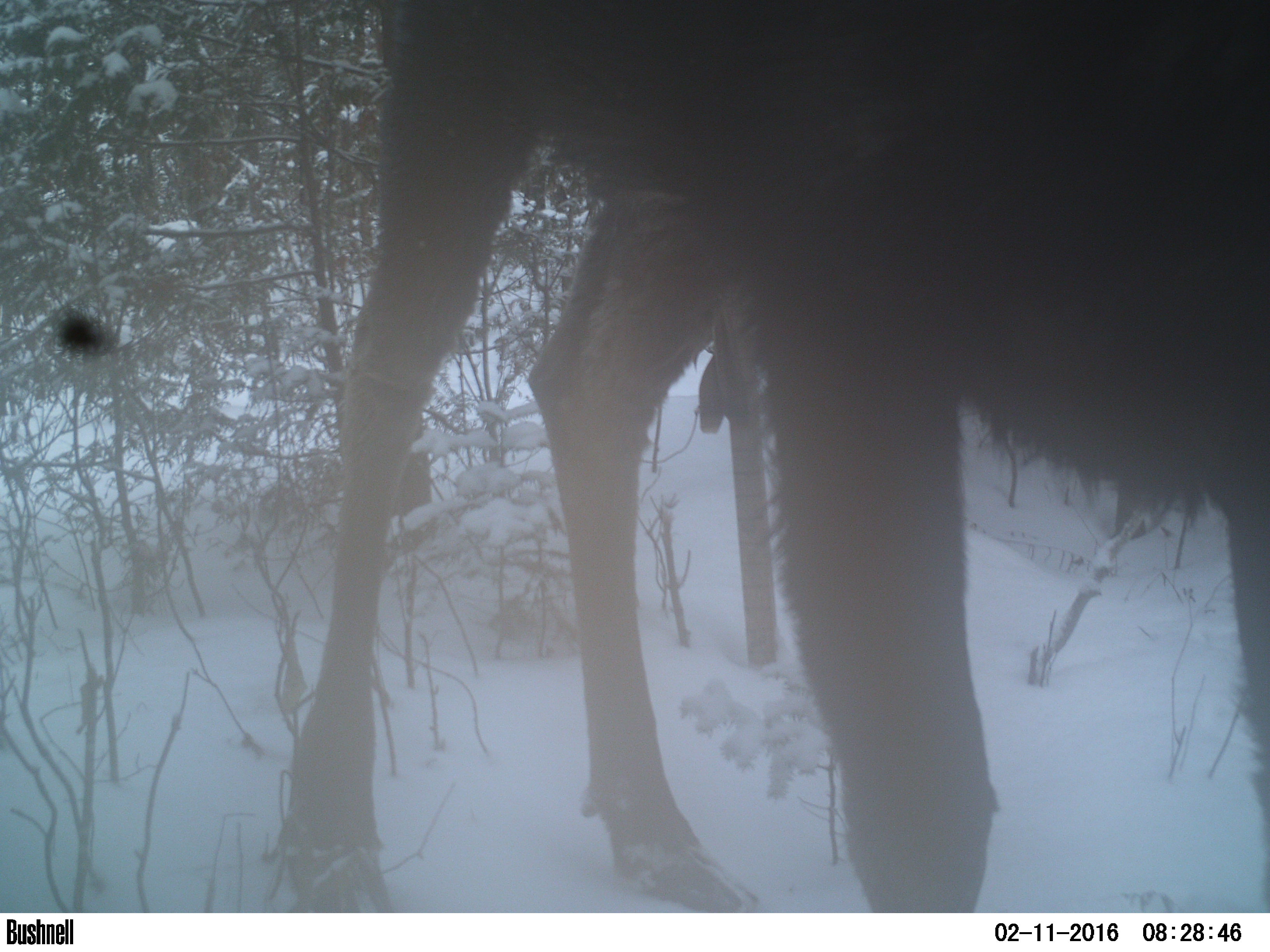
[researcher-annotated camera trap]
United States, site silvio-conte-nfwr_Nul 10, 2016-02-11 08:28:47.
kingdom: Animalia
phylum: Chordata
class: Mammalia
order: Artiodactyla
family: Cervidae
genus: Alces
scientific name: Alces alces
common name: moose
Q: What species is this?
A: Moose (Alces alces).